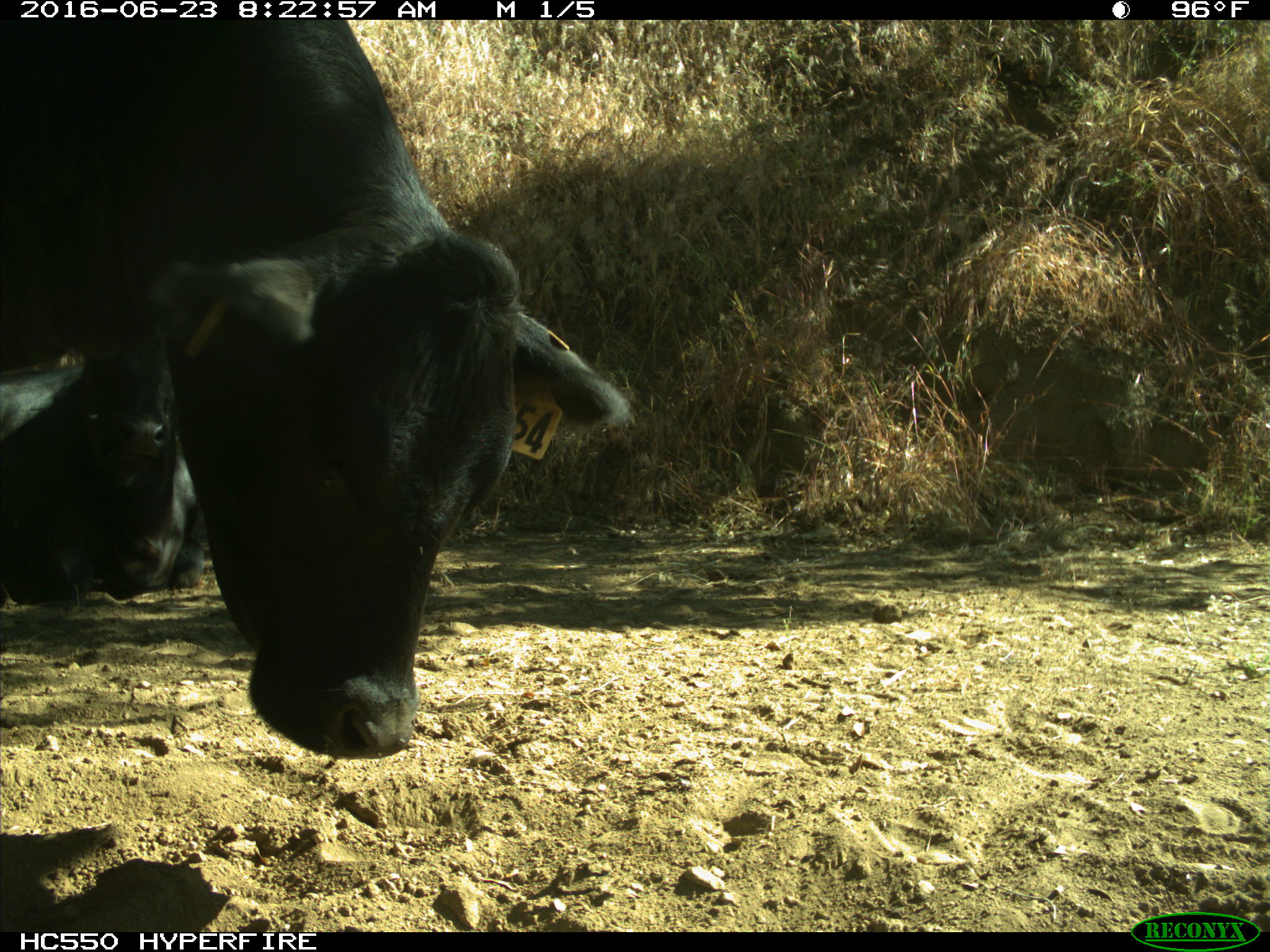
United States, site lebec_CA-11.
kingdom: Animalia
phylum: Chordata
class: Mammalia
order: Artiodactyla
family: Bovidae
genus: Bos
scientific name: Bos taurus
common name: domestic cow